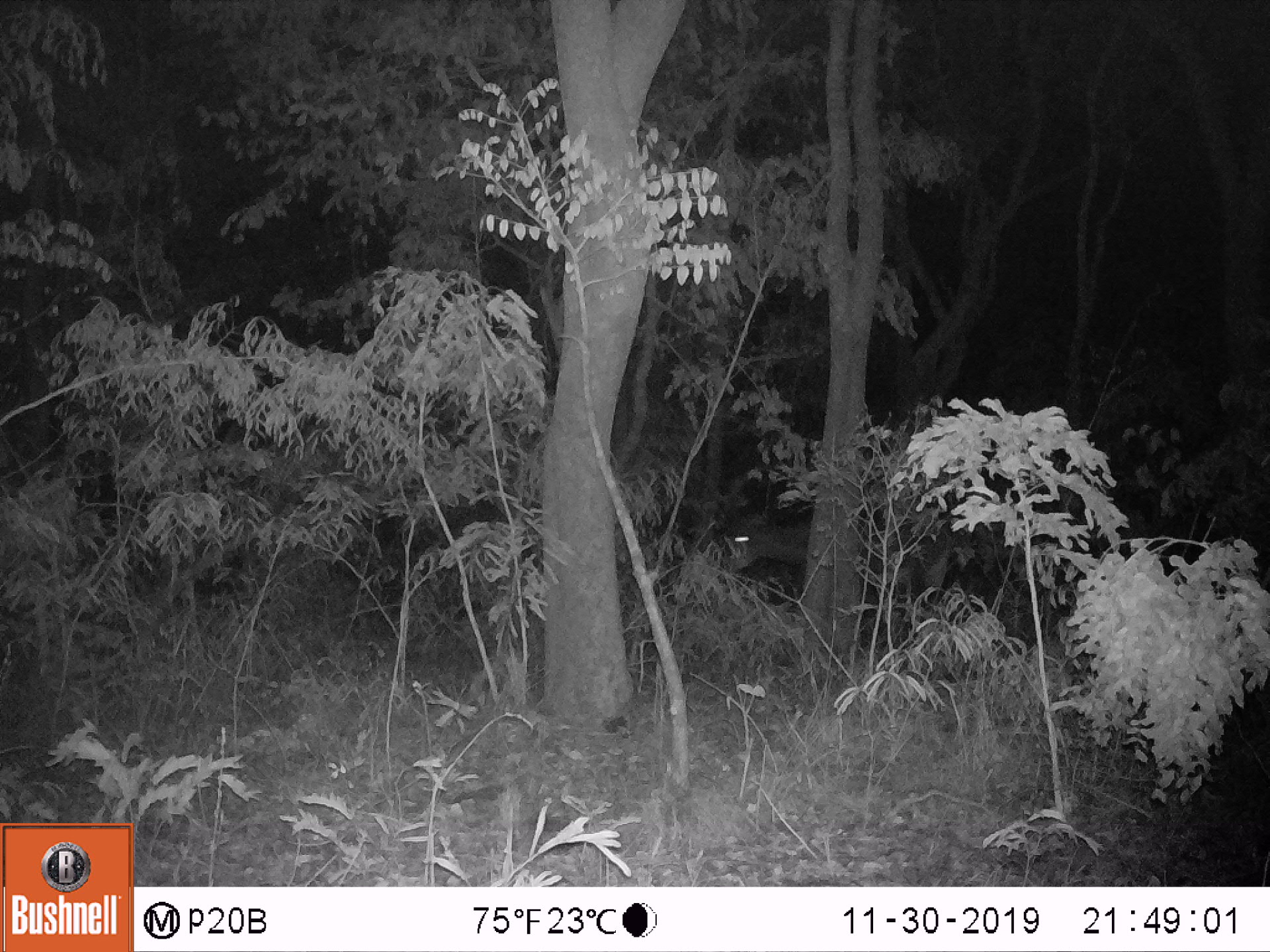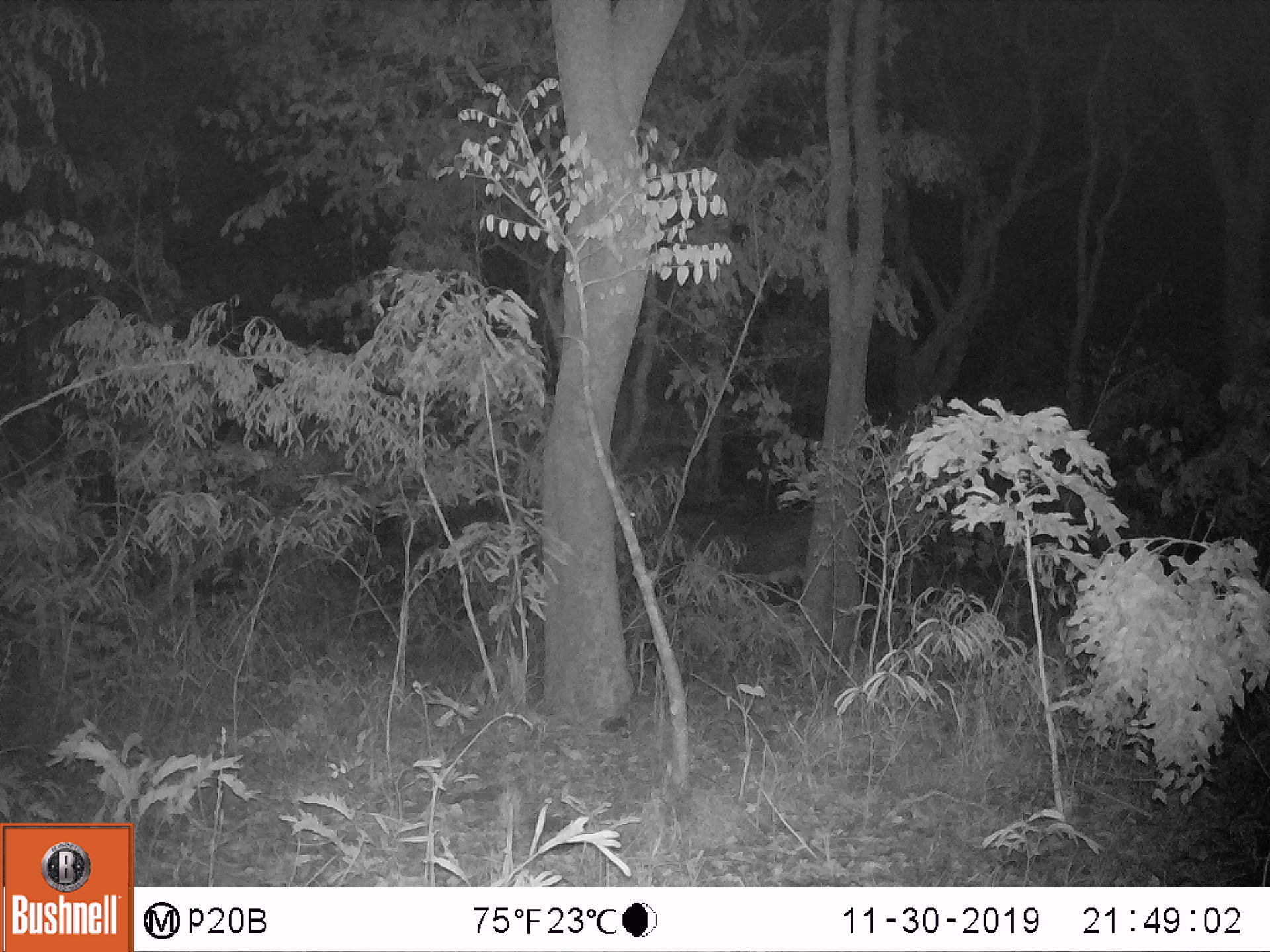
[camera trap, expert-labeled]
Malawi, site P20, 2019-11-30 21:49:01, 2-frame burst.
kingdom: Animalia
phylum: Chordata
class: Mammalia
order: Artiodactyla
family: Bovidae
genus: Hippotragus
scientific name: Hippotragus niger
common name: sable antelope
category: sable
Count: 1.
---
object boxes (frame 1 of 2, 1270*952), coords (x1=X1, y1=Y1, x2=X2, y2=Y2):
sable: (x1=708, y1=503, x2=806, y2=604)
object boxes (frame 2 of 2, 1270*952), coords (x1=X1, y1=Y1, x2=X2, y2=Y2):
sable: (x1=626, y1=468, x2=804, y2=606)